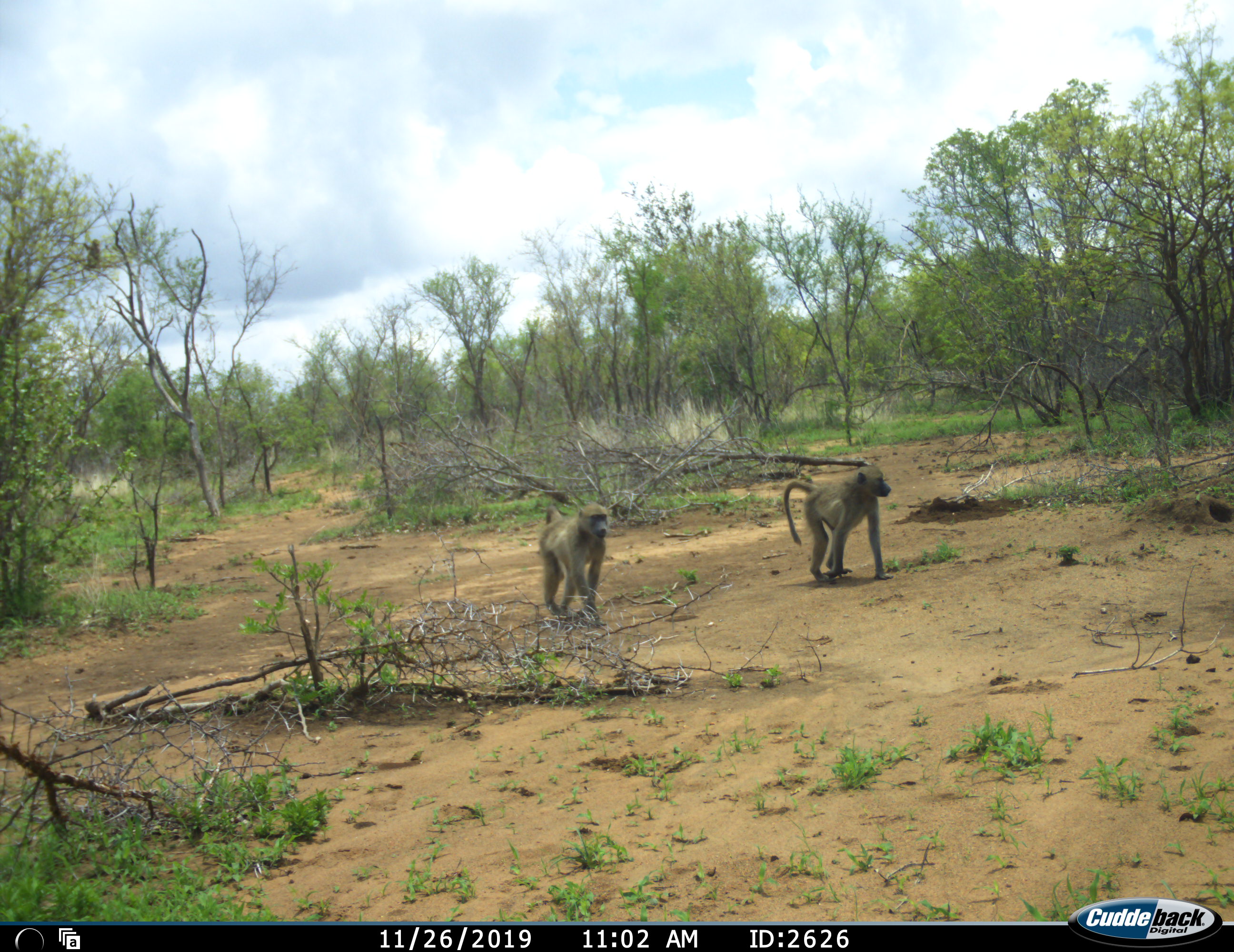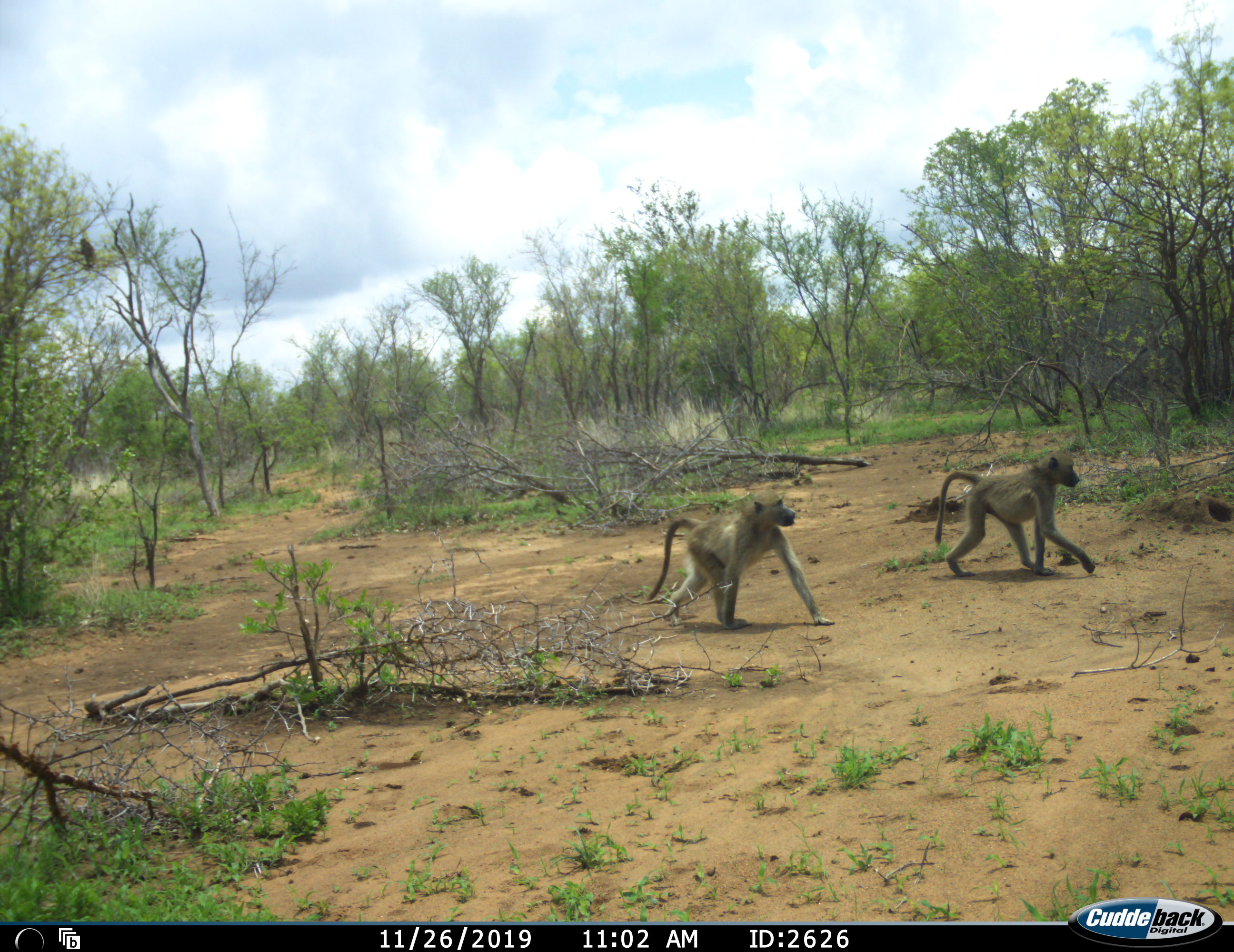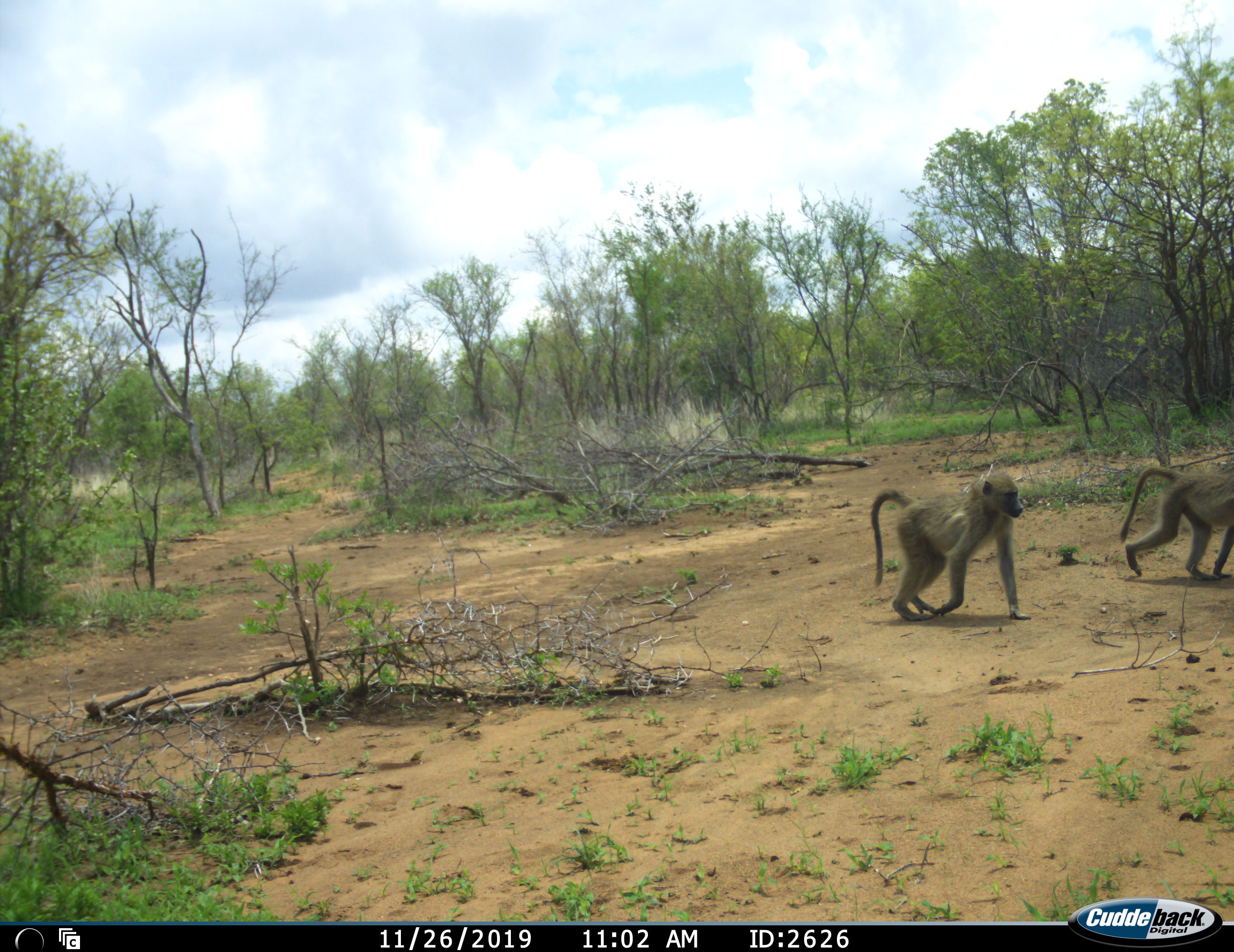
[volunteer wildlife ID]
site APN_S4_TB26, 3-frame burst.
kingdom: Animalia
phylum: Chordata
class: Mammalia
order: Primates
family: Cercopithecidae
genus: Papio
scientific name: Papio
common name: baboon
Baboon (Papio), count 3. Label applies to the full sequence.